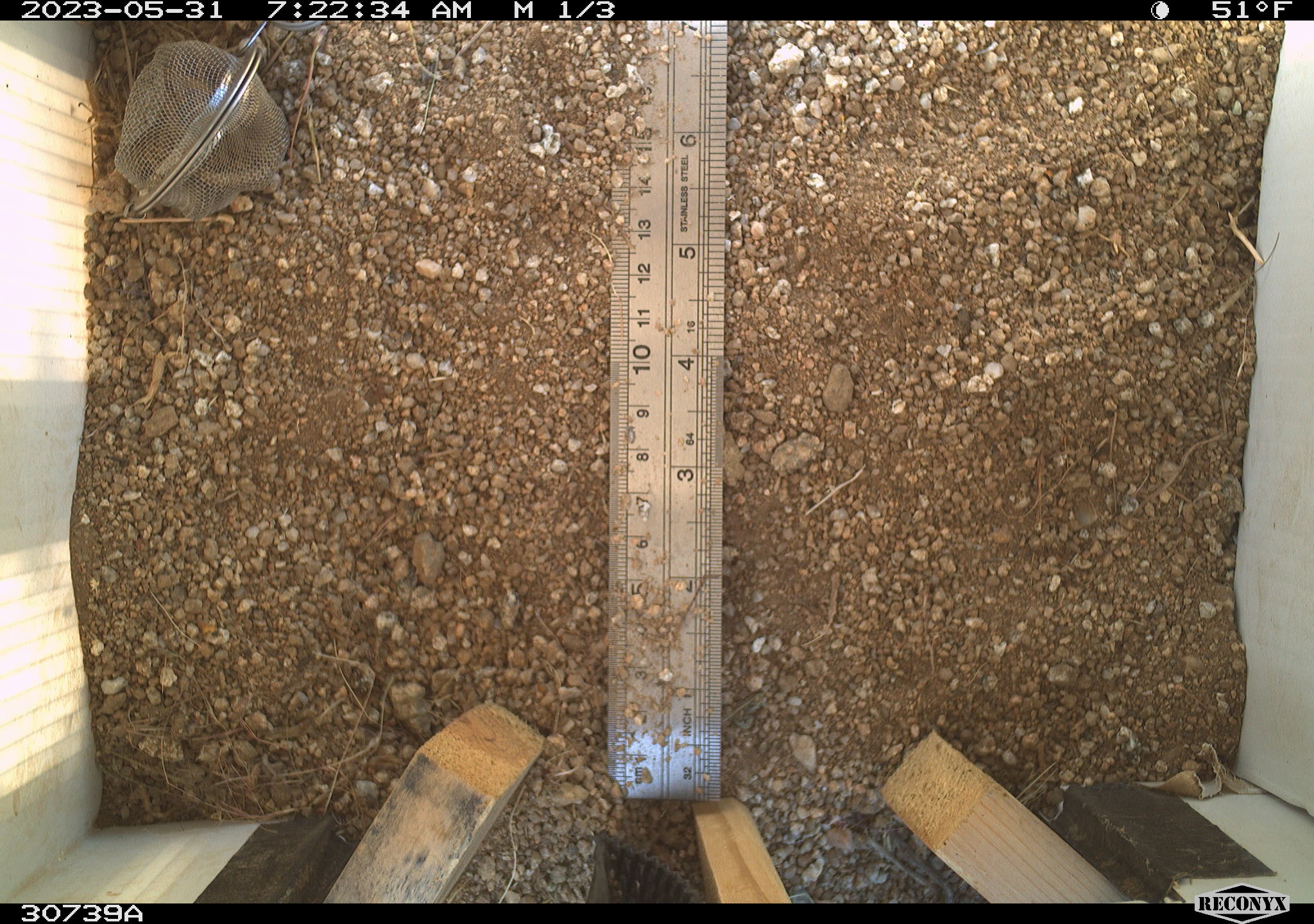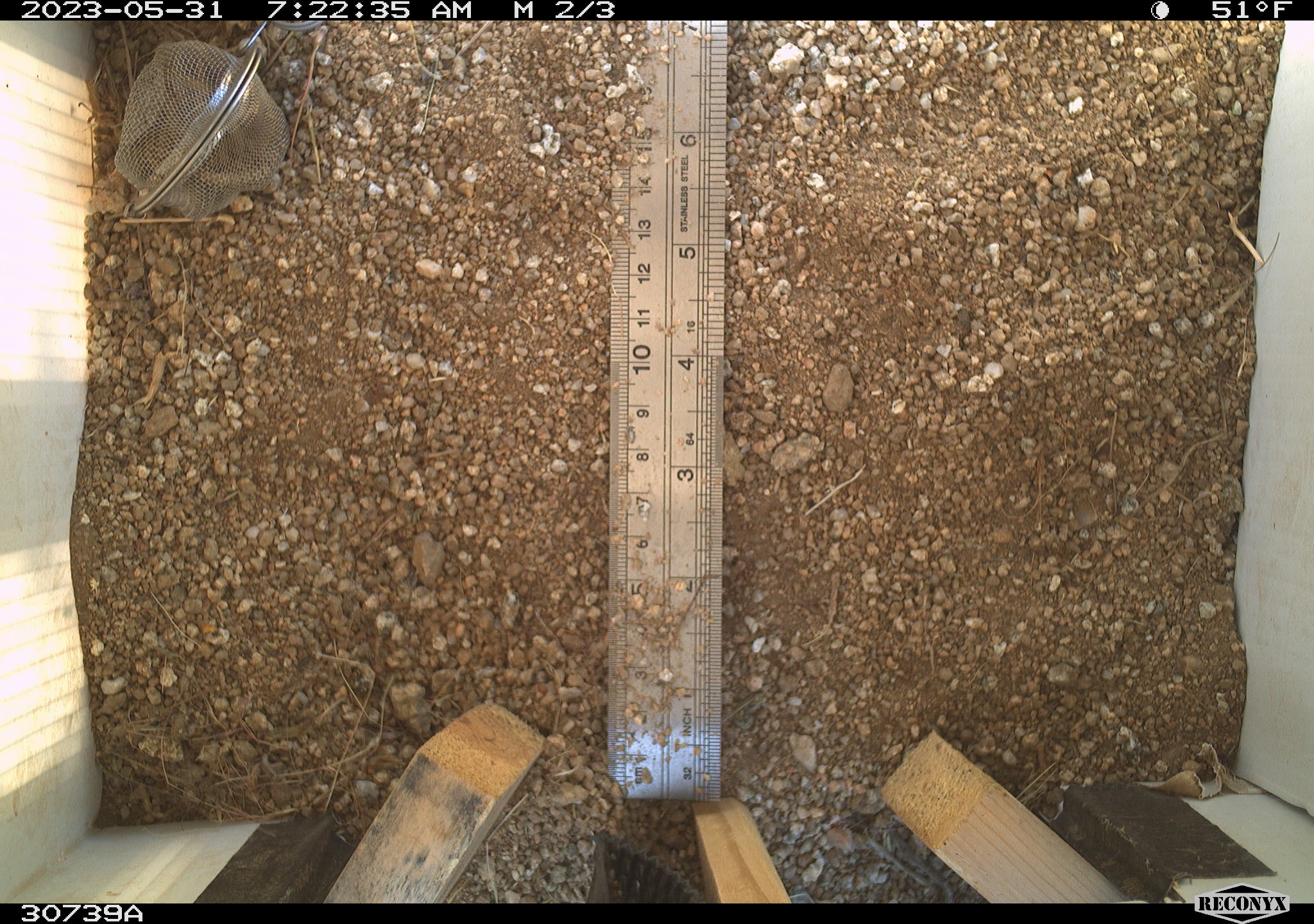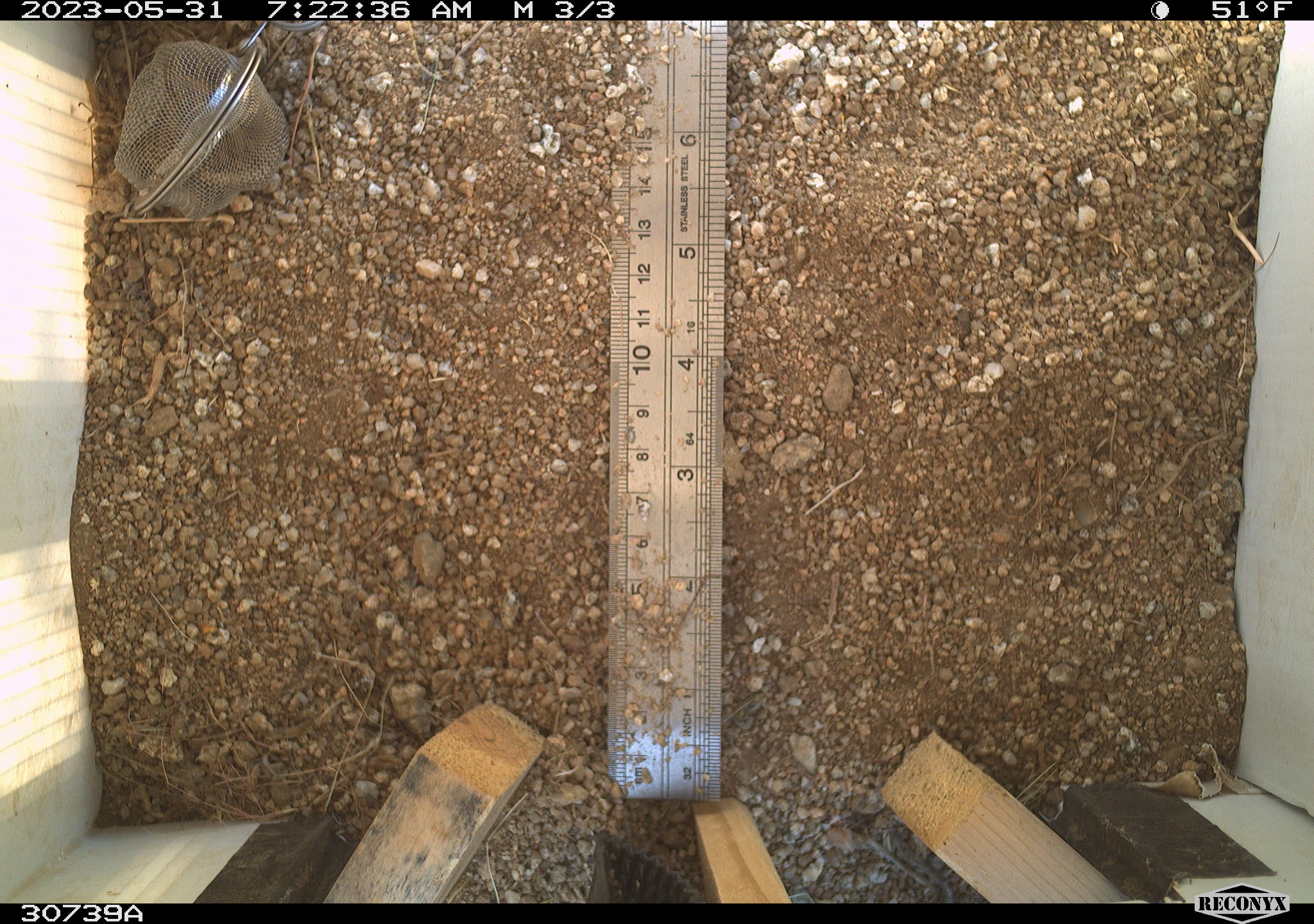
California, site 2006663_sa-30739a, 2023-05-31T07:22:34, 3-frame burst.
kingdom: Animalia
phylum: Chordata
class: Mammalia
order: Rodentia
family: Sciuridae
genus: Ammospermophilus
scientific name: Ammospermophilus leucurus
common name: white-tailed antelope squirrel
White-tailed antelope squirrel (Ammospermophilus leucurus).